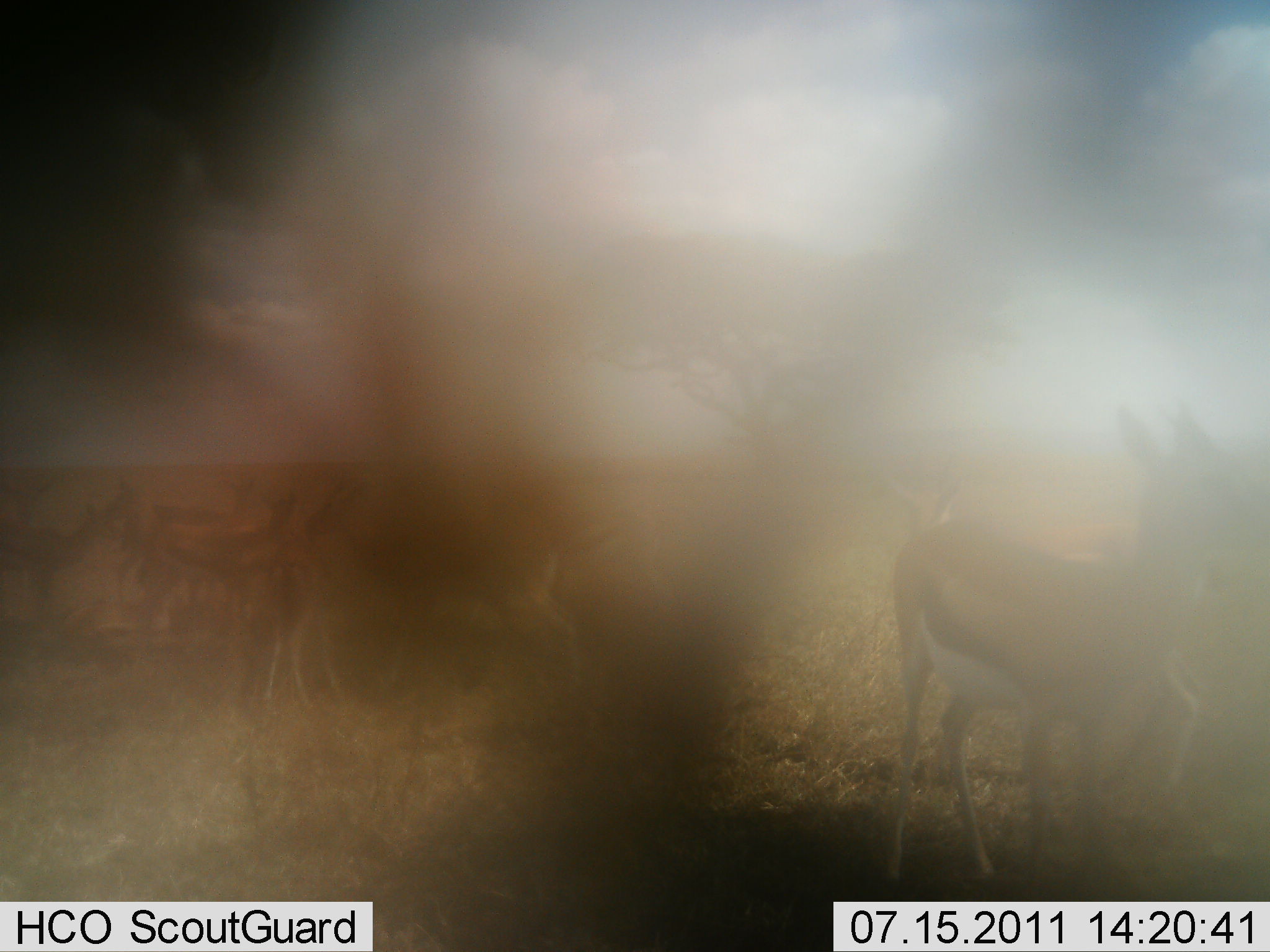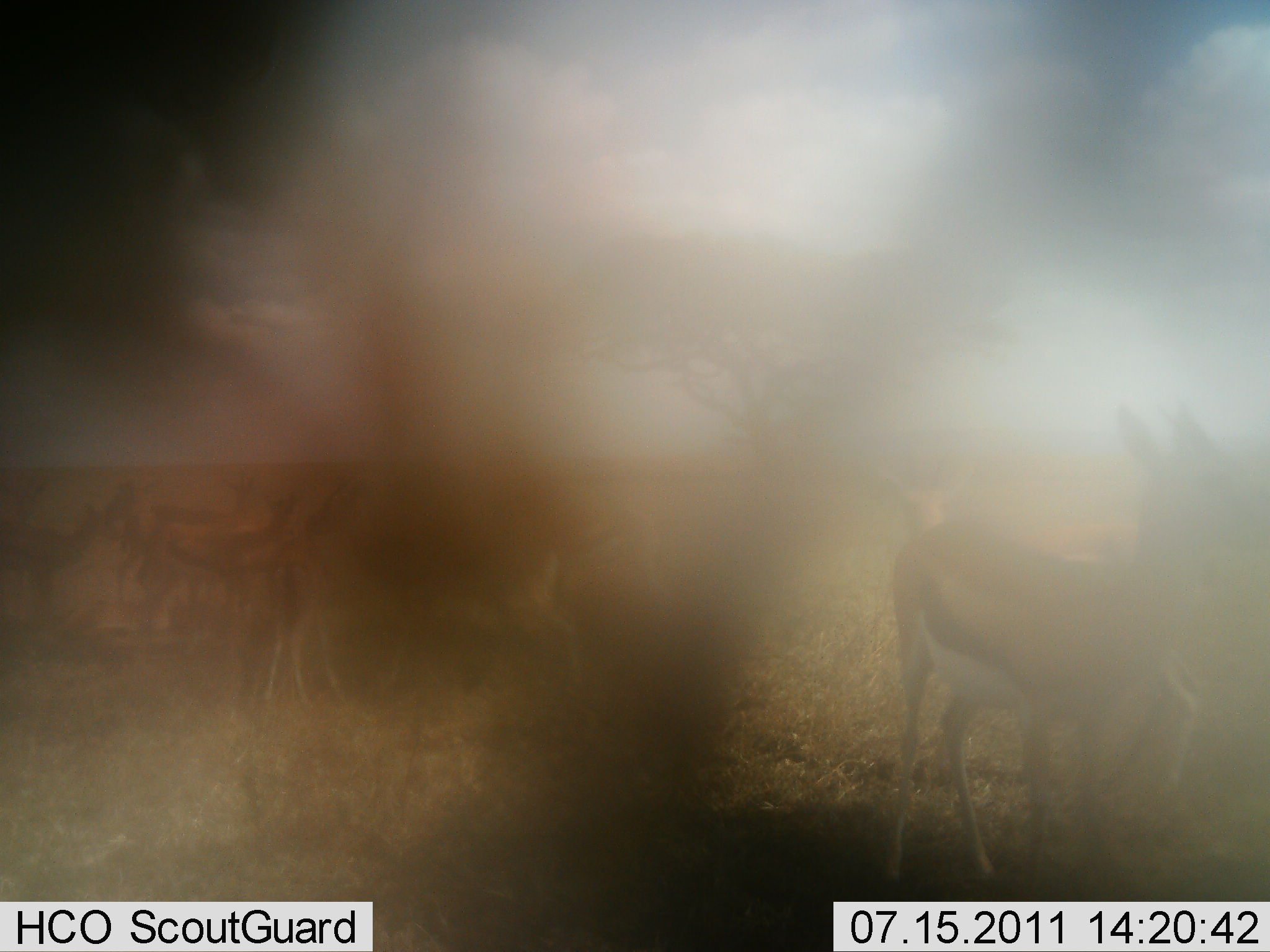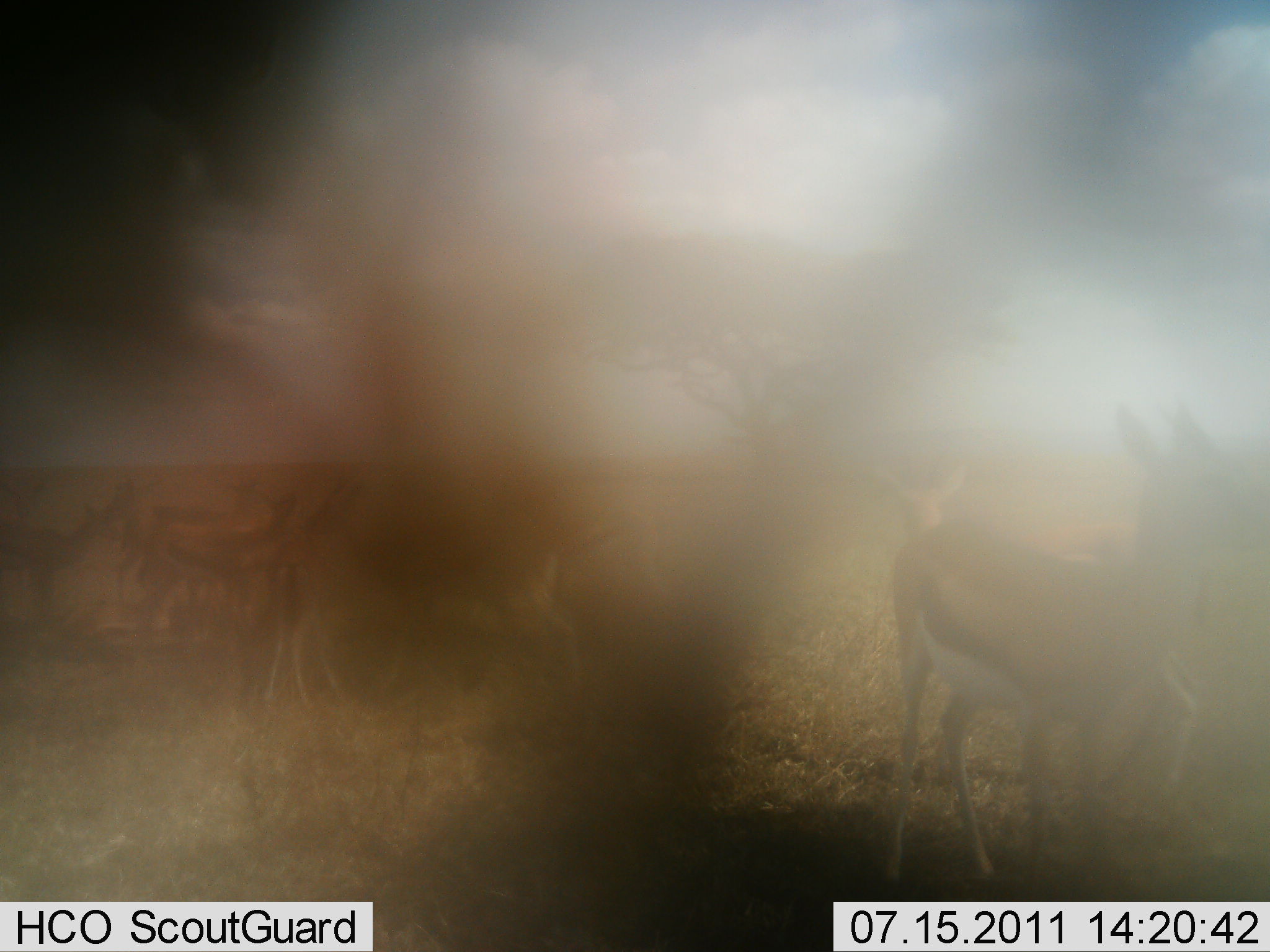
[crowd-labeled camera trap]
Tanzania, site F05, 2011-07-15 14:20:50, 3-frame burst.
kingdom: Animalia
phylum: Chordata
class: Mammalia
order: Artiodactyla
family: Bovidae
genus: Eudorcas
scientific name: Eudorcas thomsonii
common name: thomson's gazelle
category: gazellethomsons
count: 6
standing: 90%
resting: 0%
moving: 10%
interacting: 0%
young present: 0%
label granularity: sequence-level